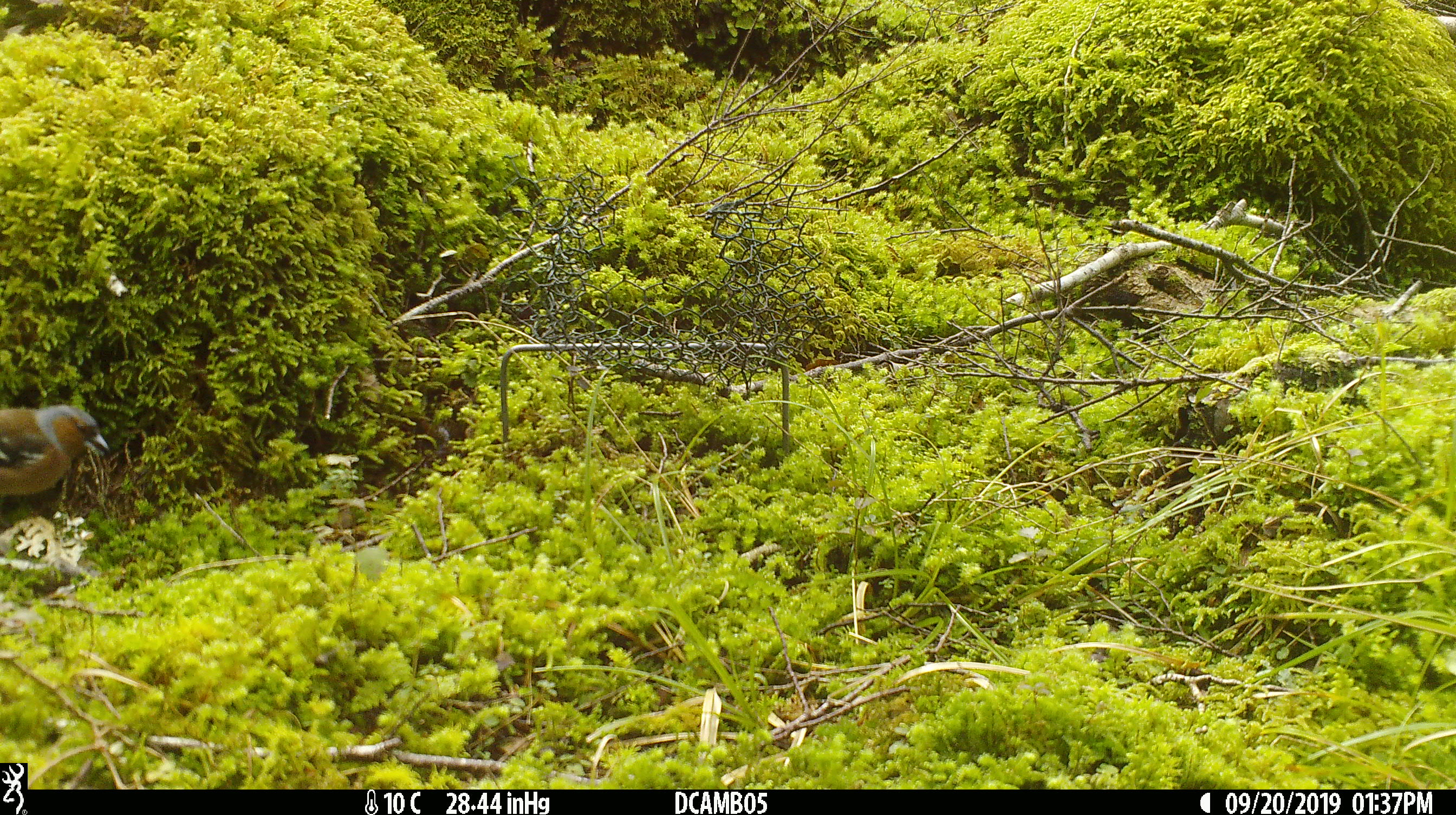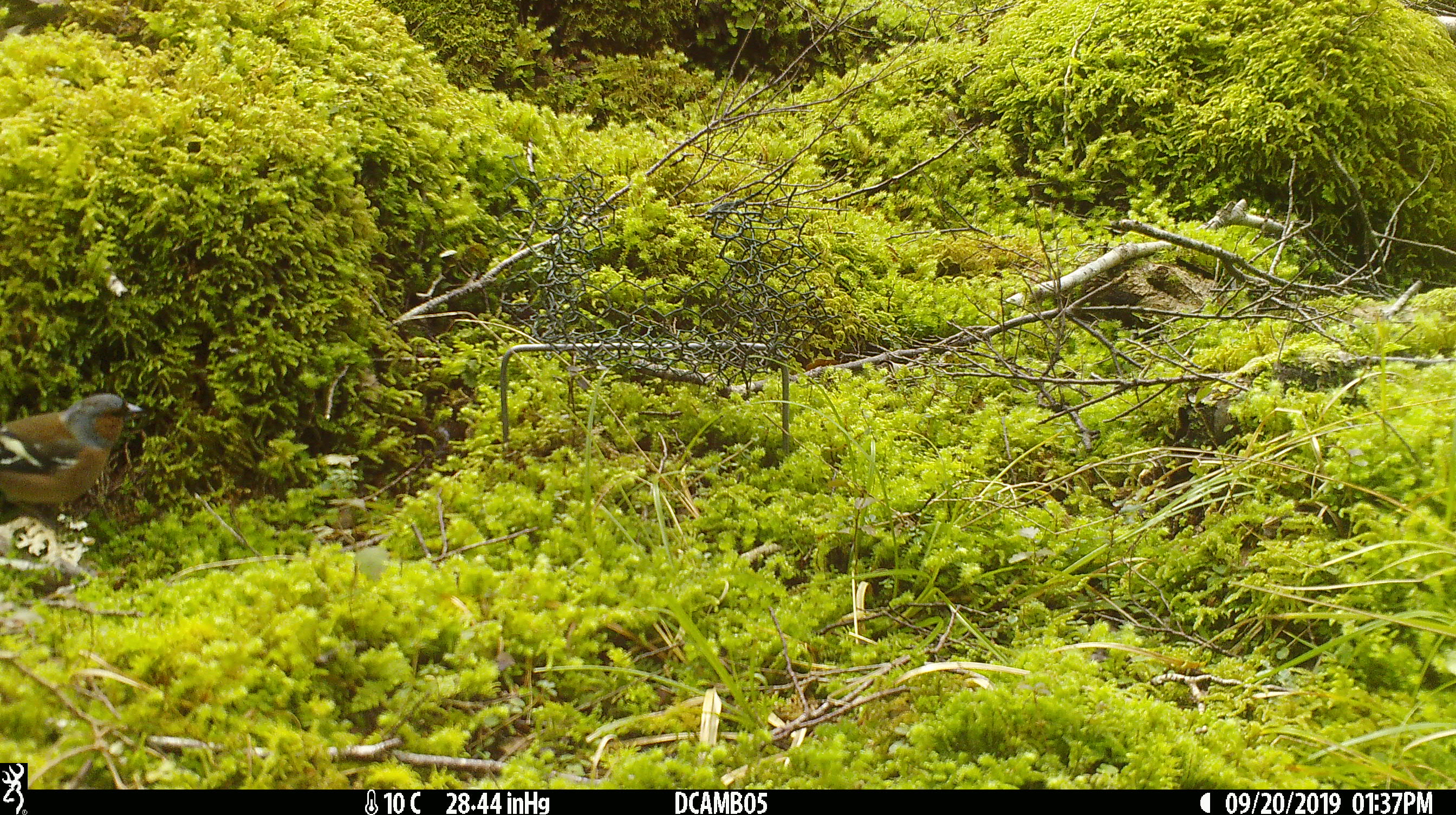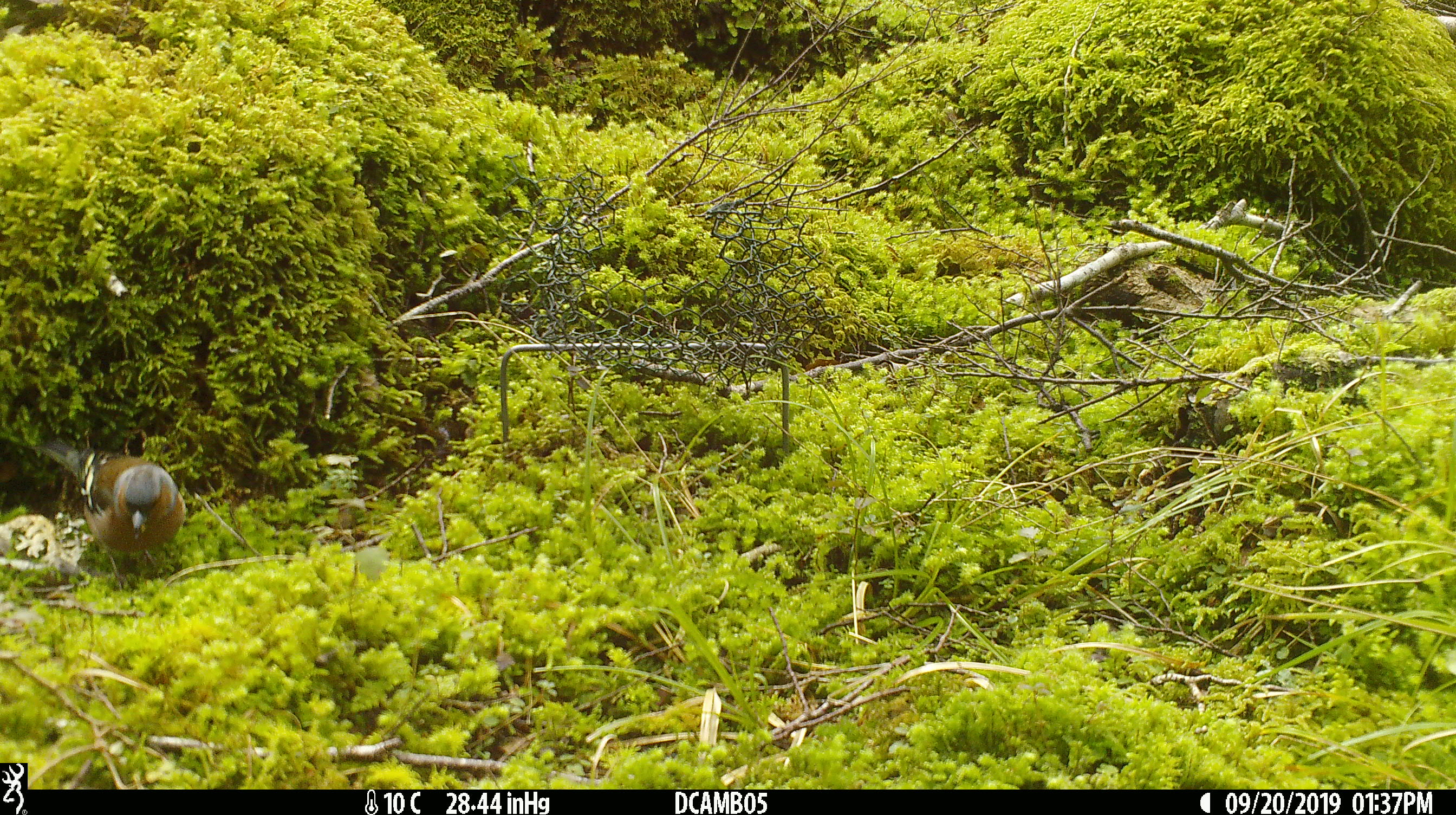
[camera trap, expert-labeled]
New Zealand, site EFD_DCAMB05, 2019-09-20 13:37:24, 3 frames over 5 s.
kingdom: Animalia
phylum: Chordata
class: Aves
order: Passeriformes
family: Fringillidae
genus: Fringilla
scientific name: Fringilla coelebs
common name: common chaffinch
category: chaffinch